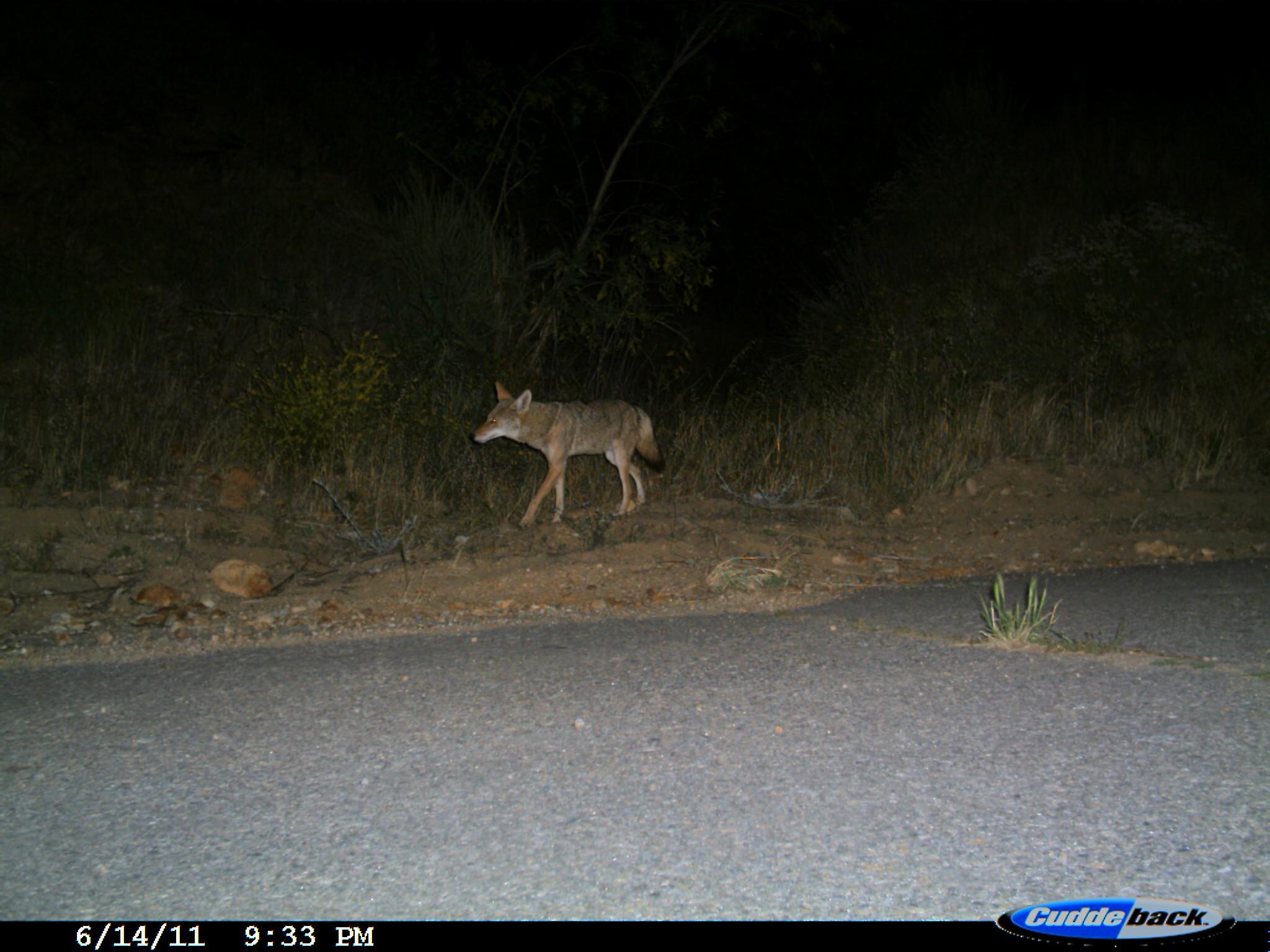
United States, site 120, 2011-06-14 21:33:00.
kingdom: Animalia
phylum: Chordata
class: Mammalia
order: Carnivora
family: Canidae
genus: Canis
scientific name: Canis latrans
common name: coyote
Coyote (Canis latrans).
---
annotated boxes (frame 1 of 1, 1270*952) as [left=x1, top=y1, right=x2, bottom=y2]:
coyote: [left=471, top=378, right=673, bottom=532]